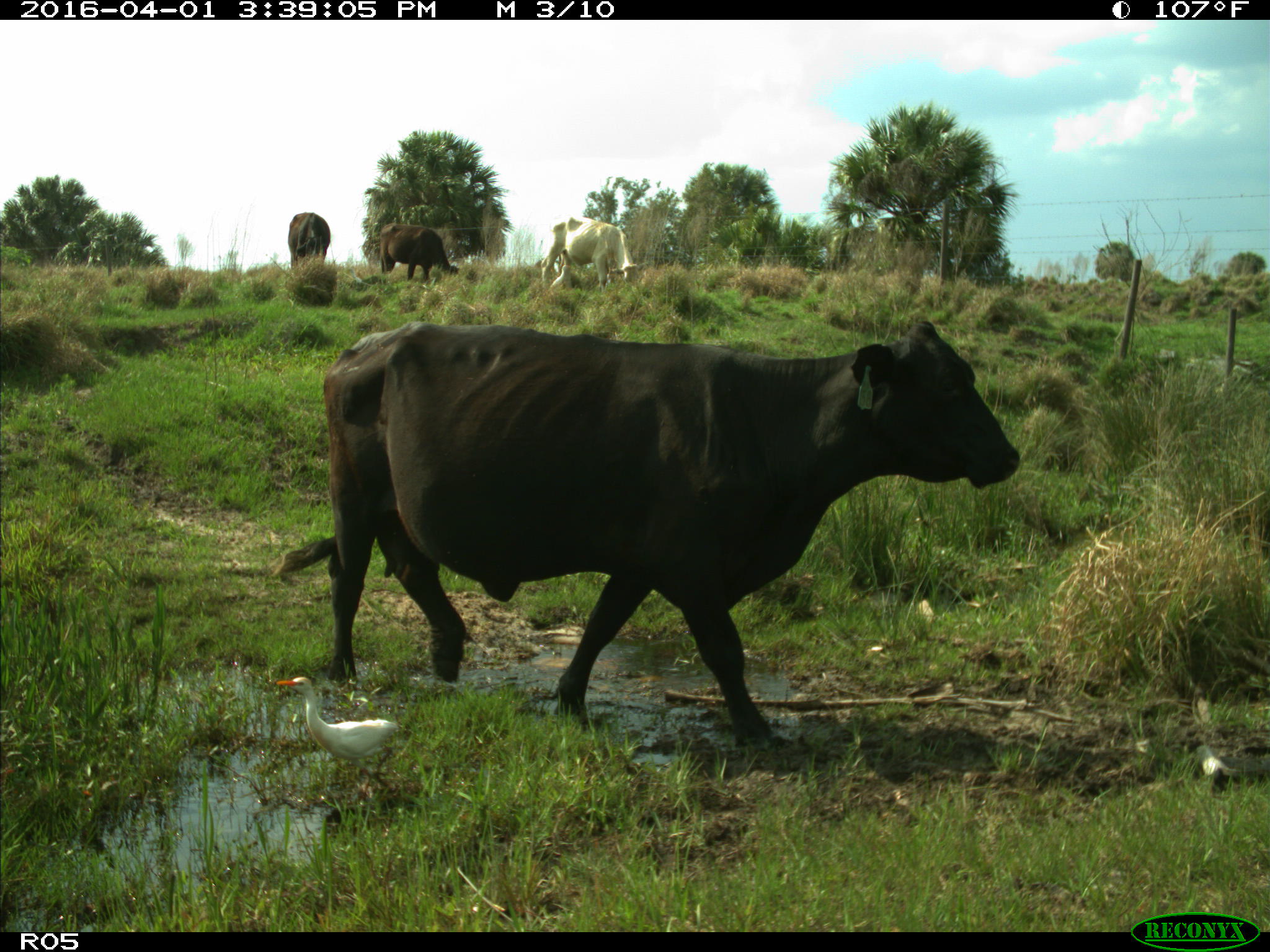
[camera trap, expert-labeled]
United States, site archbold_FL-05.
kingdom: Animalia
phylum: Chordata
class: Mammalia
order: Artiodactyla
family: Bovidae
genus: Bos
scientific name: Bos taurus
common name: domestic cow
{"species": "Bos taurus (domestic cow)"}